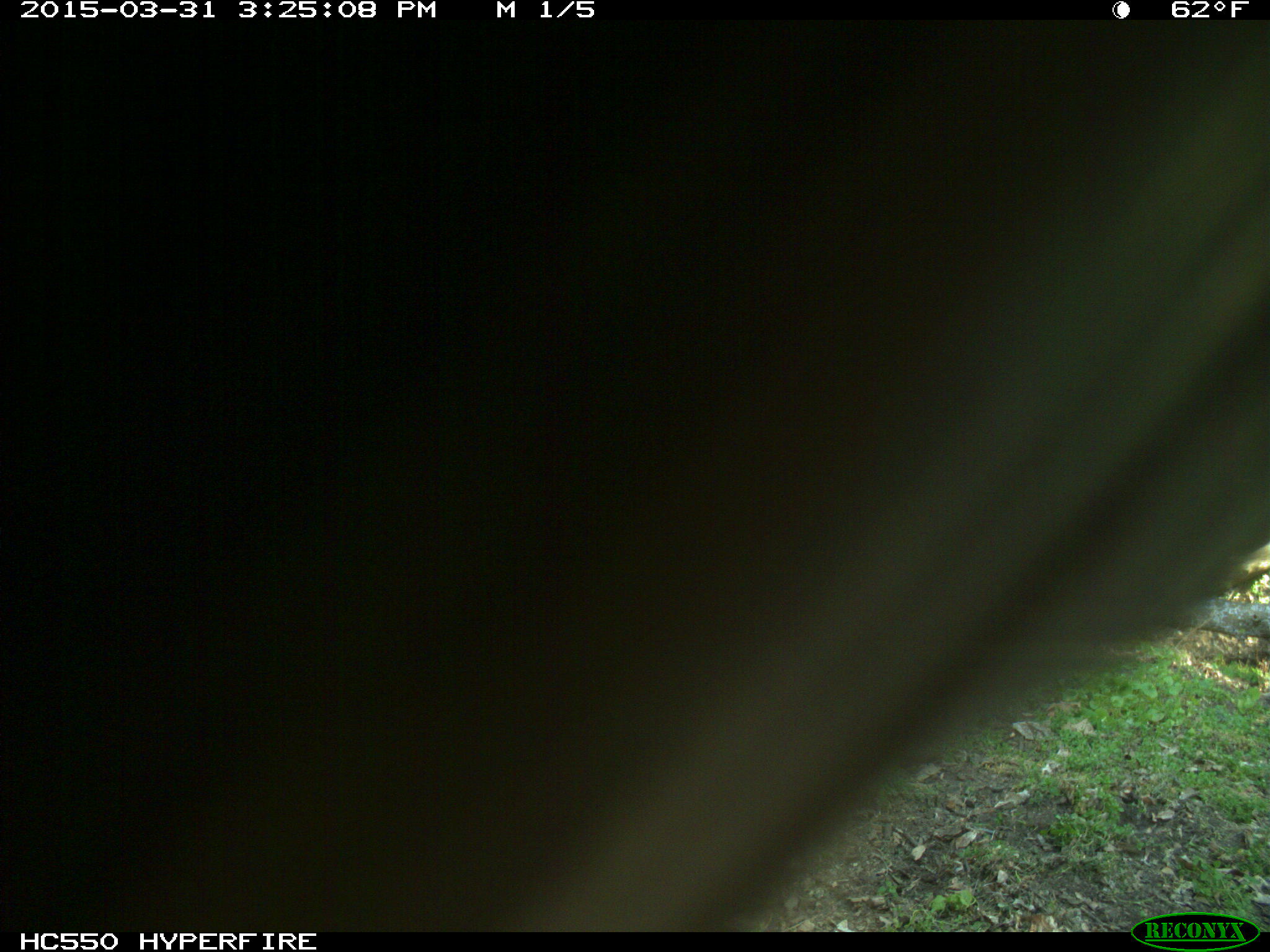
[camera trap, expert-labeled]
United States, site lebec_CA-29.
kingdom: Animalia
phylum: Chordata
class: Mammalia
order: Artiodactyla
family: Bovidae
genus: Bos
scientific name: Bos taurus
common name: domestic cow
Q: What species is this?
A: Bos taurus (domestic cow).